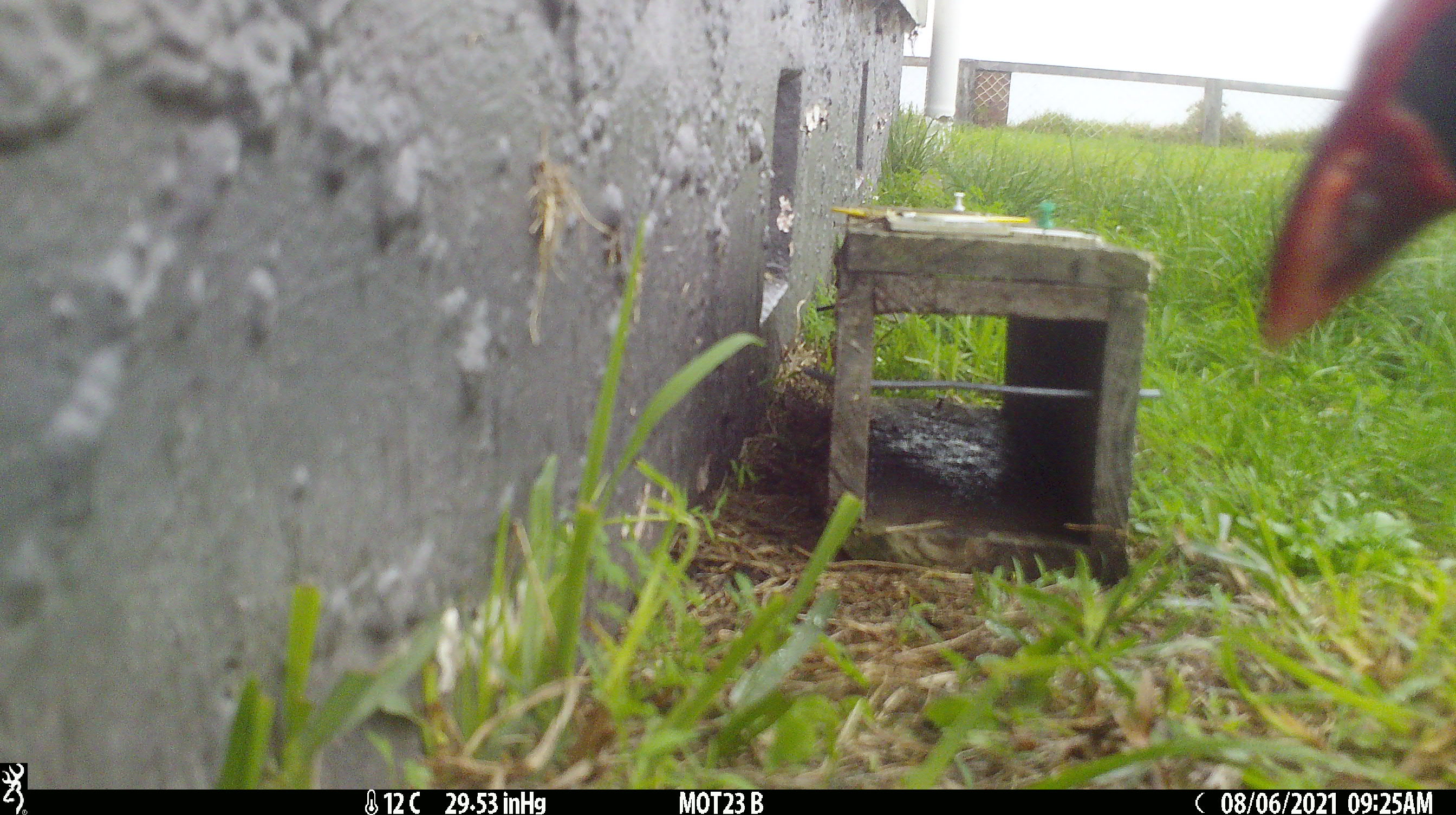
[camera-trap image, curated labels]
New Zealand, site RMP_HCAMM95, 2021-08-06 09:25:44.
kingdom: Animalia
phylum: Chordata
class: Aves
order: Gruiformes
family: Rallidae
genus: Porphyrio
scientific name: Porphyrio melanotus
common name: australasian swamphen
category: pukeko